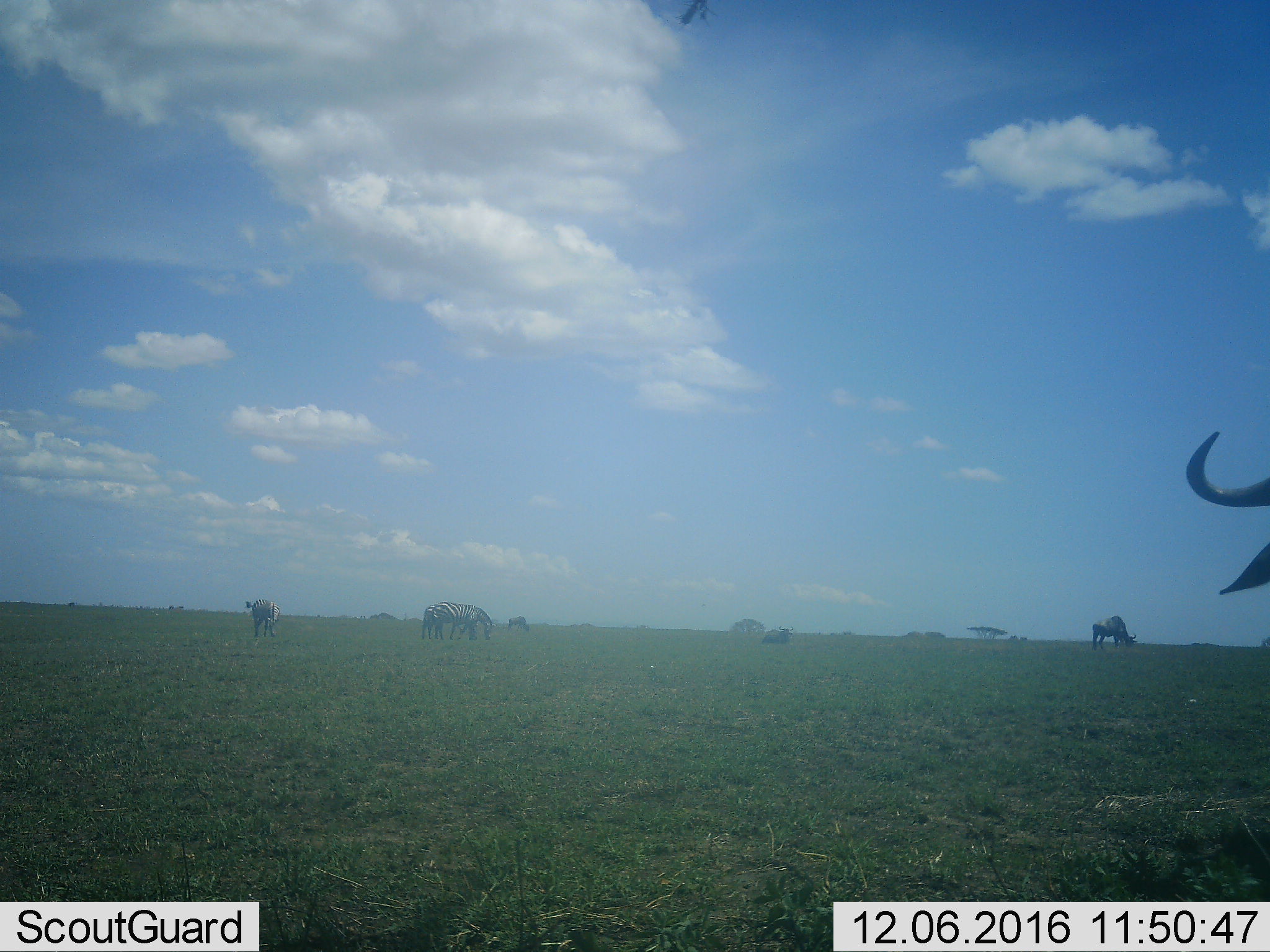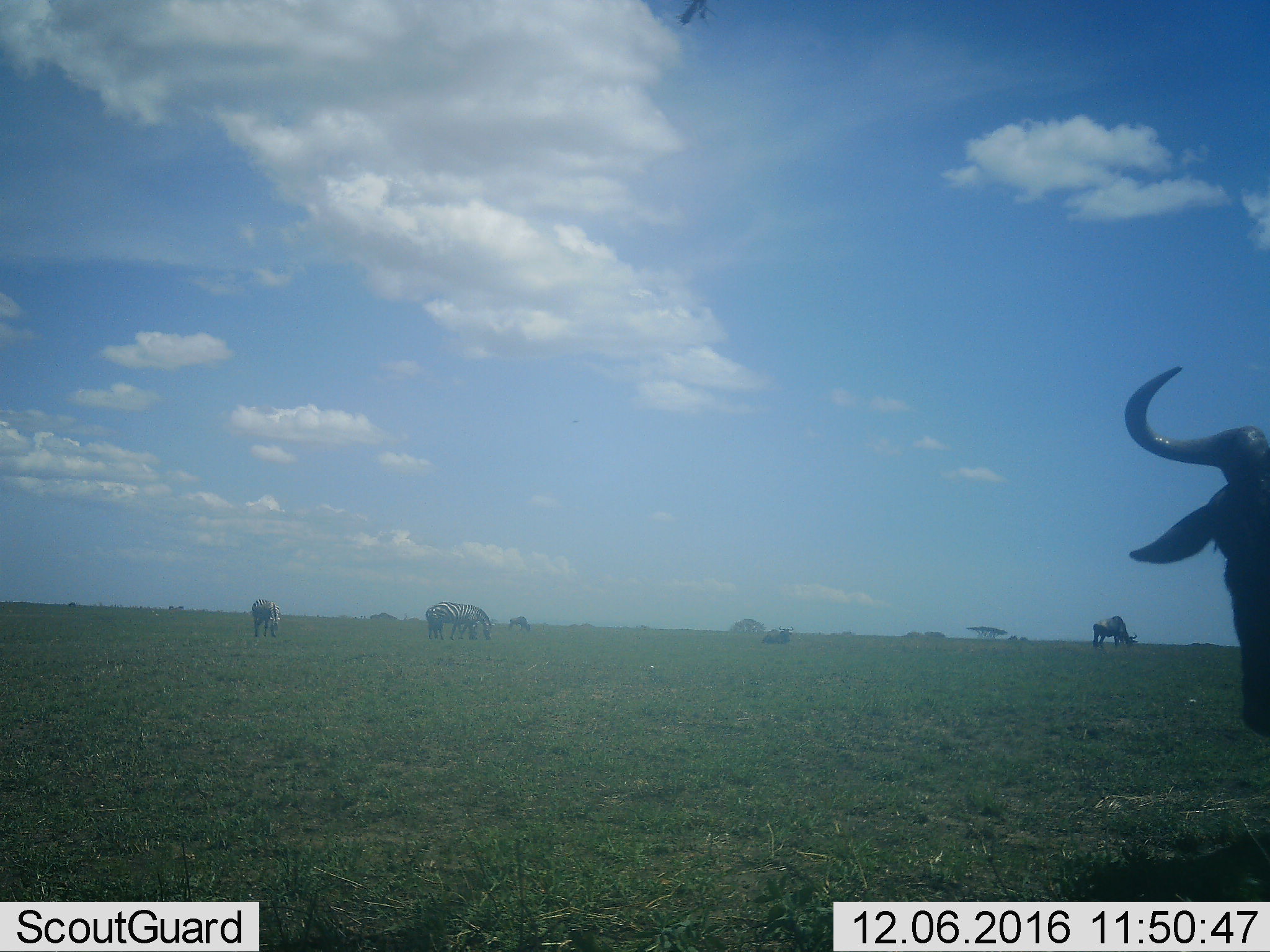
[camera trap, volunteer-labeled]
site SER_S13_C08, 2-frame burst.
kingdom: Animalia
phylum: Chordata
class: Mammalia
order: Artiodactyla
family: Bovidae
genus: Connochaetes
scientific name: Connochaetes taurinus taurinus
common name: blue wildebeest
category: wildebeestblue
Wildebeestblue (blue wildebeest) (Connochaetes taurinus taurinus), count 4. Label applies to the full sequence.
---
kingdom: Animalia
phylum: Chordata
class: Mammalia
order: Perissodactyla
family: Equidae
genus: Equus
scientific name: Equus quagga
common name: plains zebra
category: zebraplains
Zebraplains (plains zebra) (Equus quagga), count 3. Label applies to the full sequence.